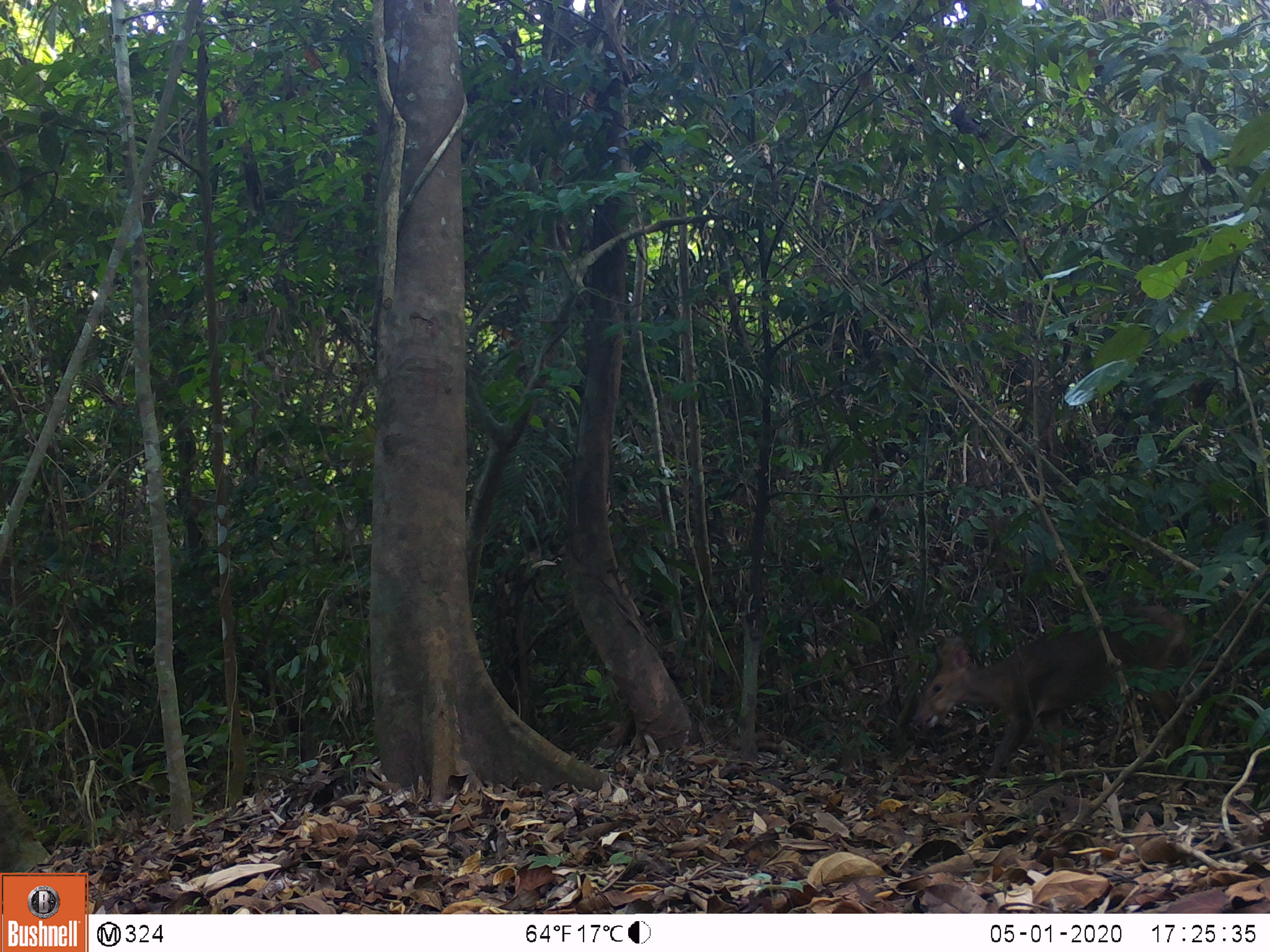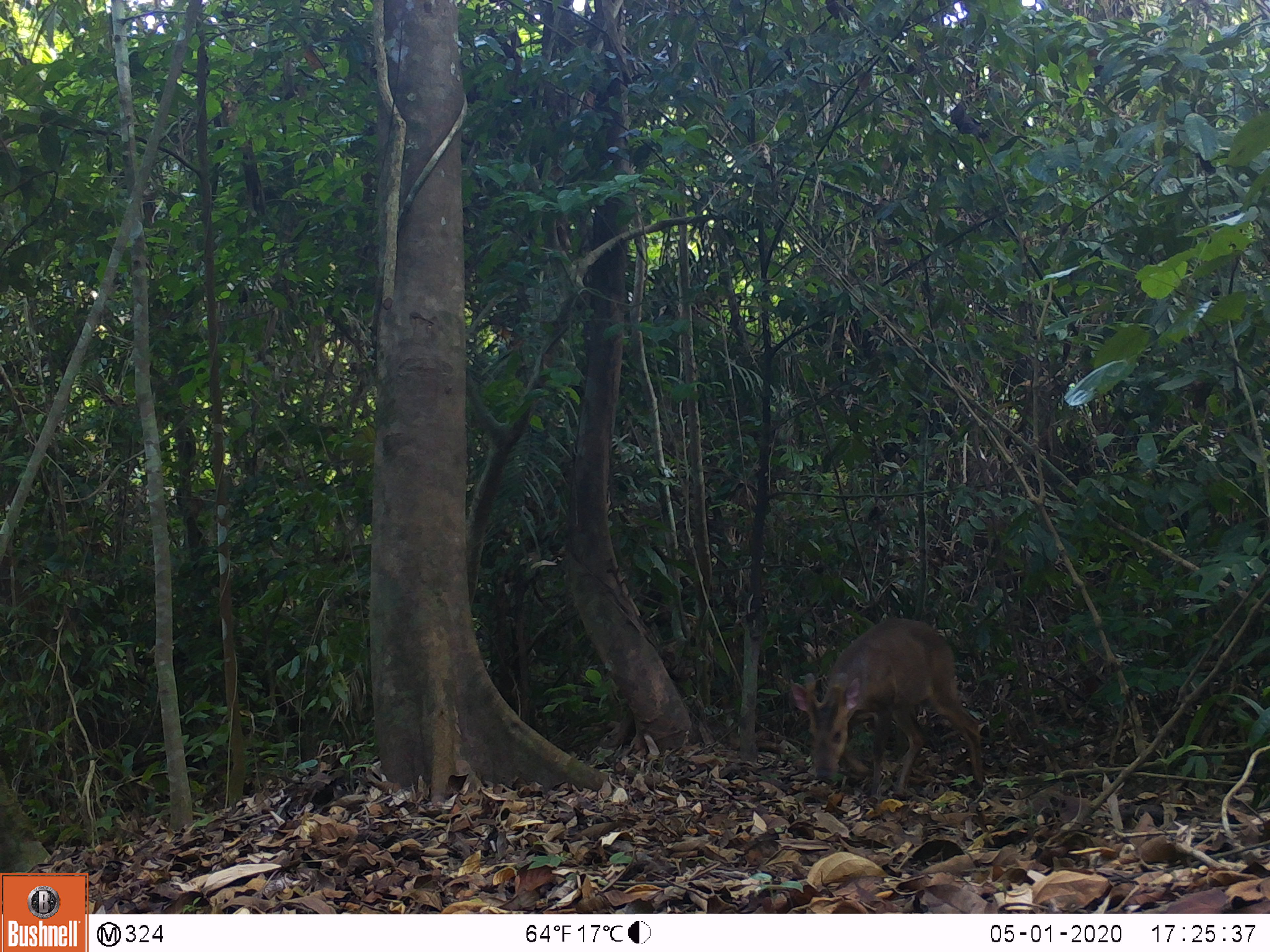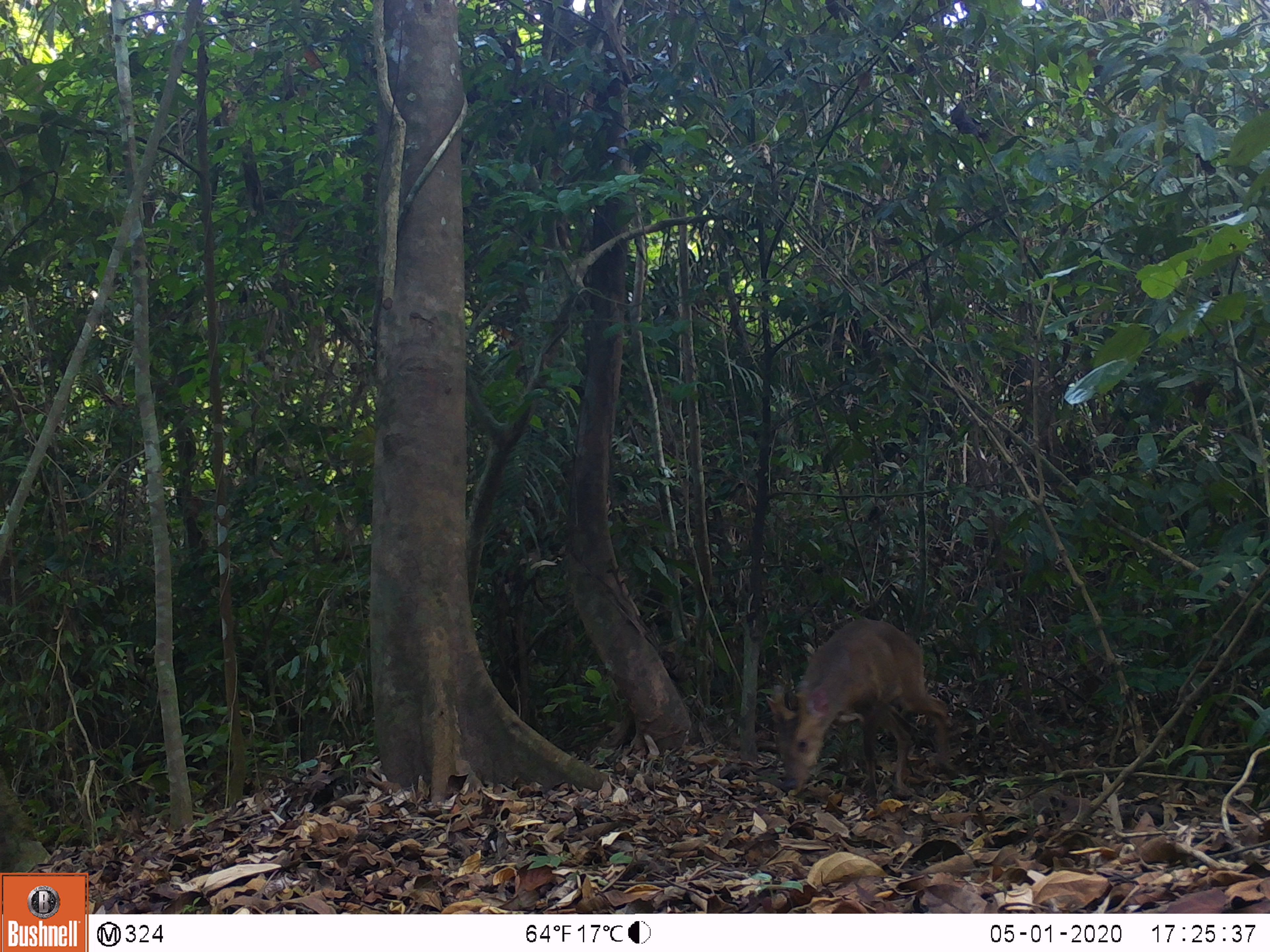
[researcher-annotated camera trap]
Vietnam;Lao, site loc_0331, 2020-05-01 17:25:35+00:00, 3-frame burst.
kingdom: Animalia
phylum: Chordata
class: Mammalia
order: Artiodactyla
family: Cervidae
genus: Muntiacus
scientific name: Muntiacus vuquangensis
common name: large-antlered muntjac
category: large antlered muntjac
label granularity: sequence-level